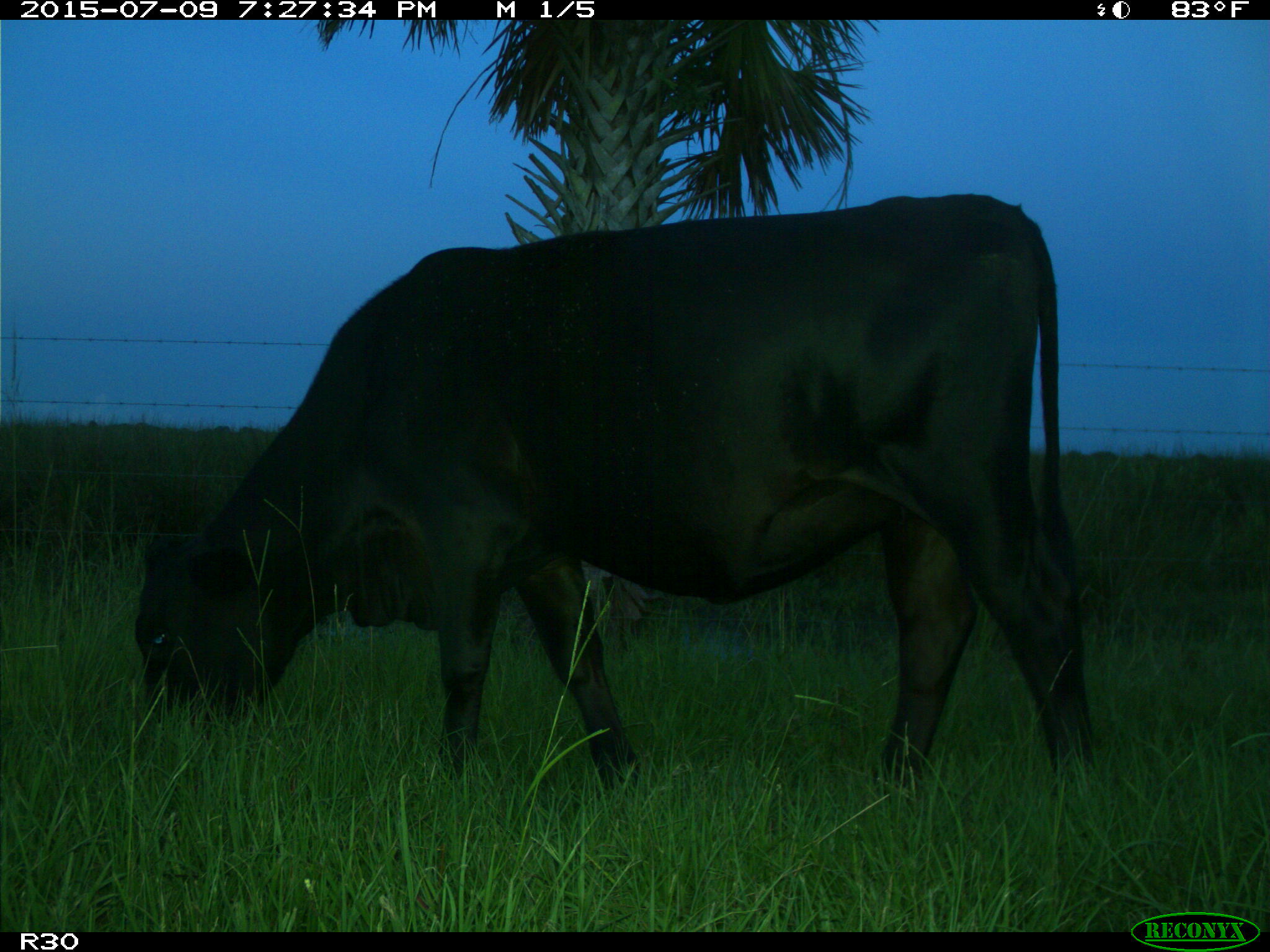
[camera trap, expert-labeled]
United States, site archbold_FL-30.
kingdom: Animalia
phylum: Chordata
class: Mammalia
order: Artiodactyla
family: Bovidae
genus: Bos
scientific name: Bos taurus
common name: domestic cow